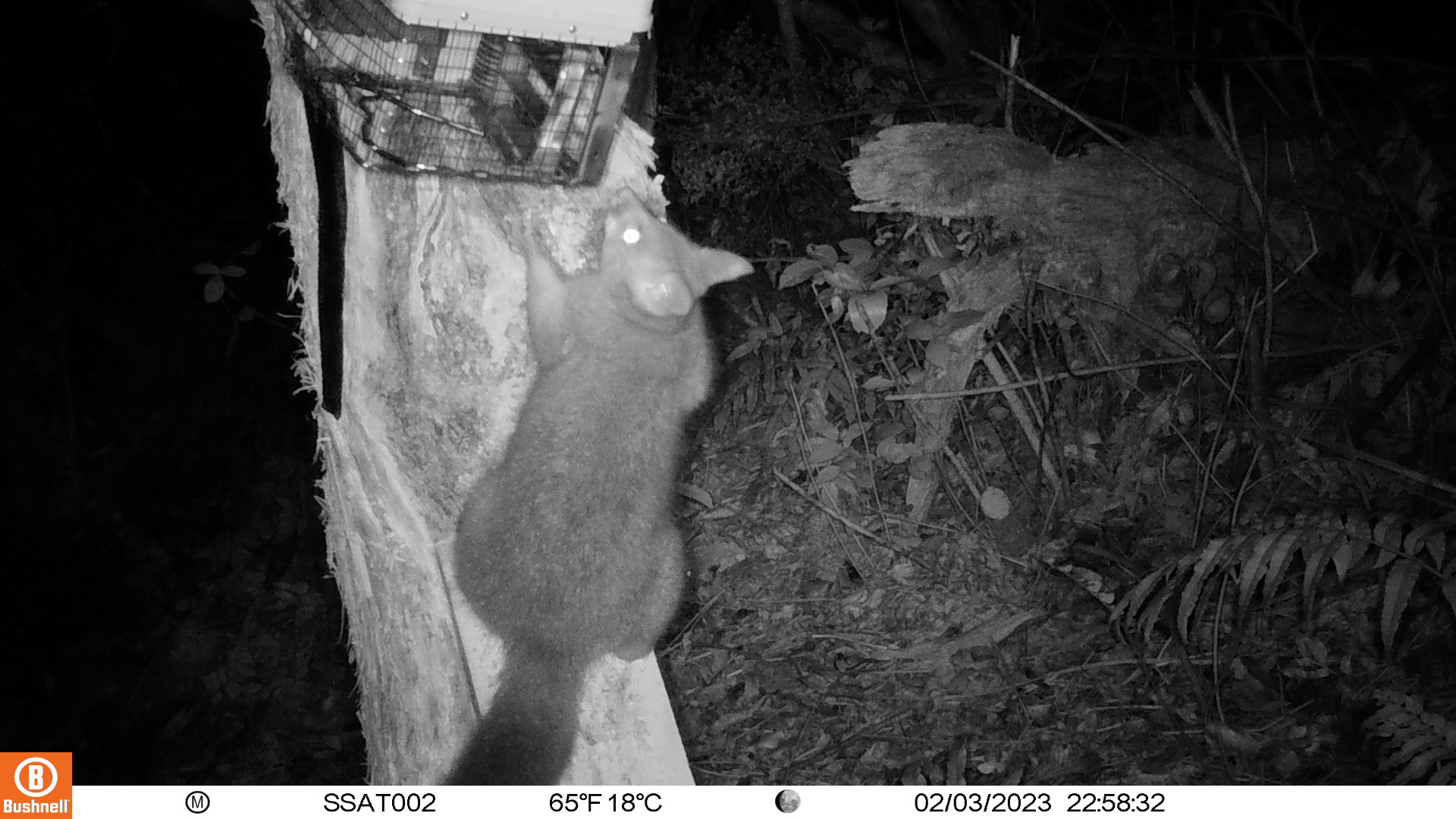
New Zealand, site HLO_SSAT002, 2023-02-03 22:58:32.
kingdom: Animalia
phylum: Chordata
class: Mammalia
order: Diprotodontia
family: Phalangeridae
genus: Trichosurus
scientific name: Trichosurus vulpecula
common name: common brushtail possum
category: possum